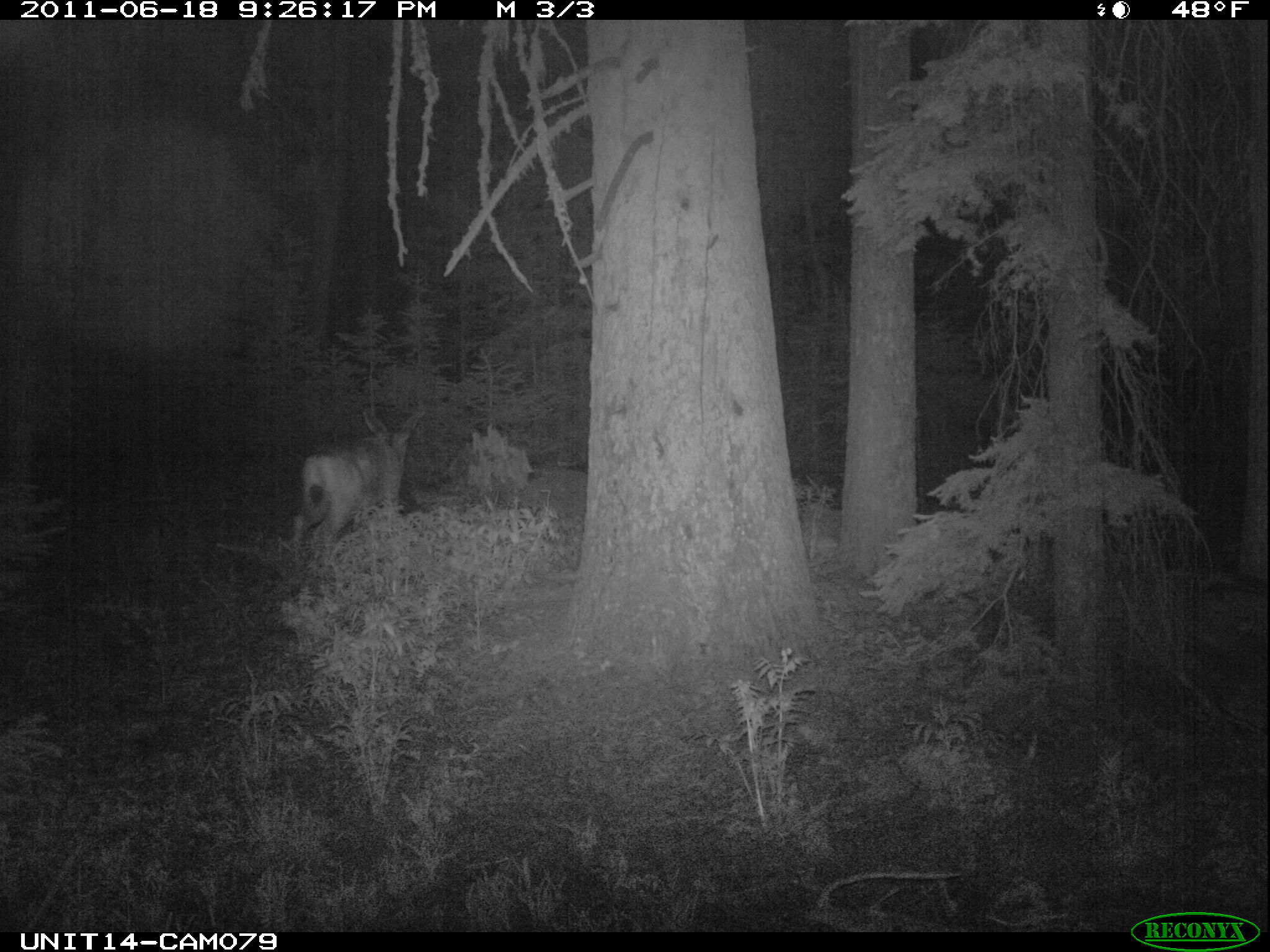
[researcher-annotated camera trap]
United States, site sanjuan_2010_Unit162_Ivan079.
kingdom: Animalia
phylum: Chordata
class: Mammalia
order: Artiodactyla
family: Cervidae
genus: Odocoileus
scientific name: Odocoileus hemionus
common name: mule deer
Odocoileus hemionus (mule deer).